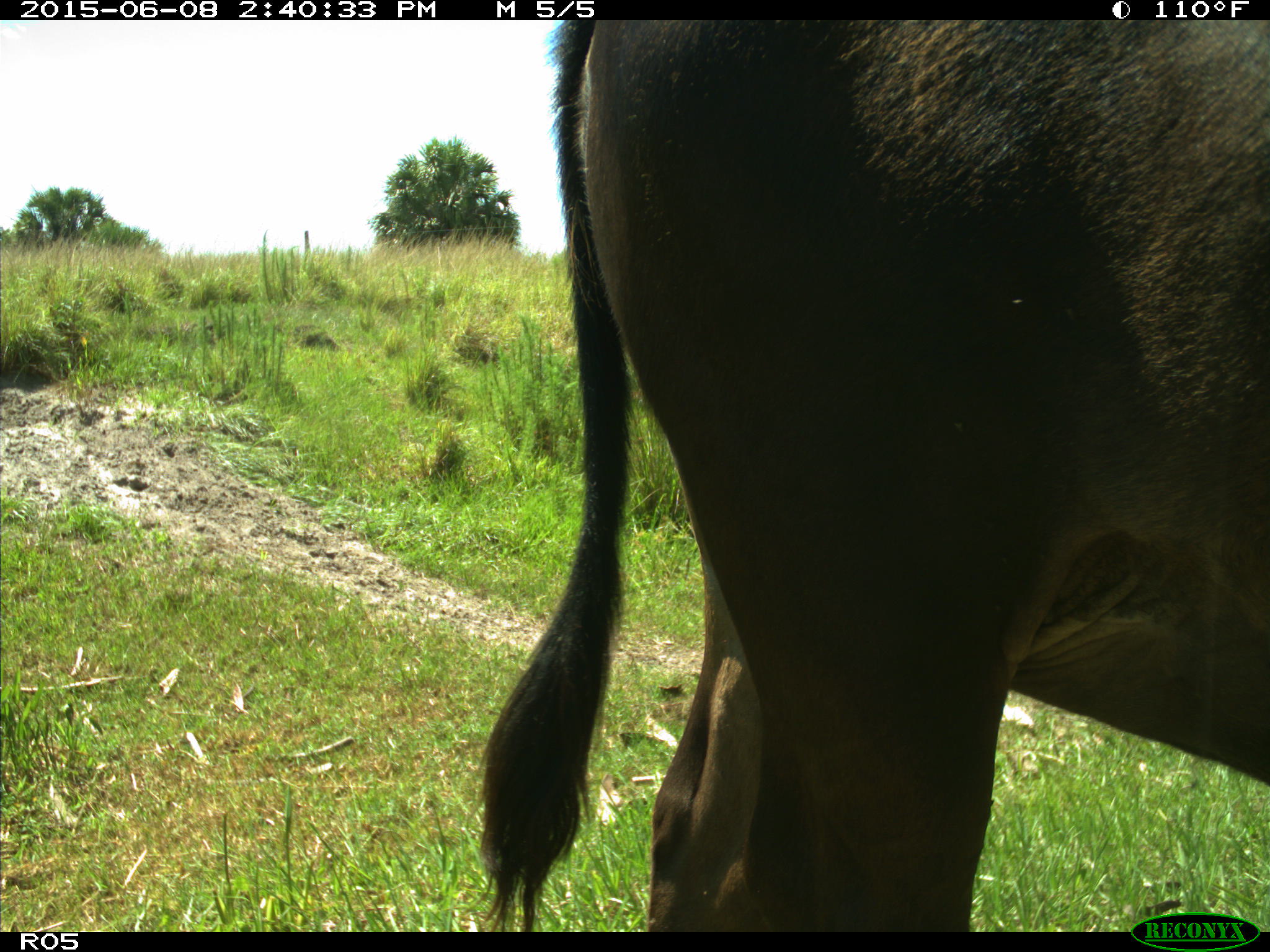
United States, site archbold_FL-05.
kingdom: Animalia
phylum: Chordata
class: Mammalia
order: Artiodactyla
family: Bovidae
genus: Bos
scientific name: Bos taurus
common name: domestic cow